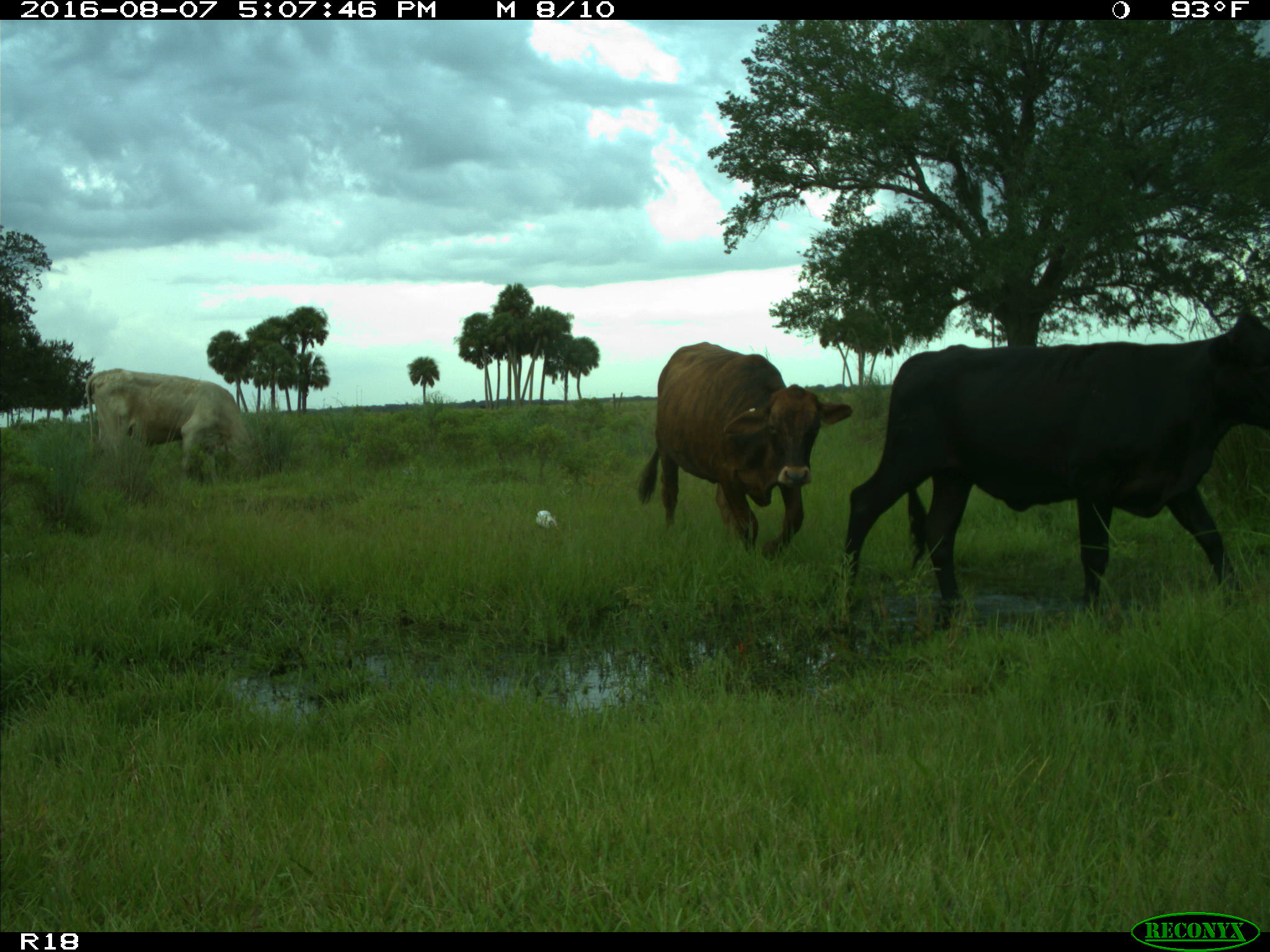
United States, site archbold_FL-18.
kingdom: Animalia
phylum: Chordata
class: Mammalia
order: Artiodactyla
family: Bovidae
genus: Bos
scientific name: Bos taurus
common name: domestic cow